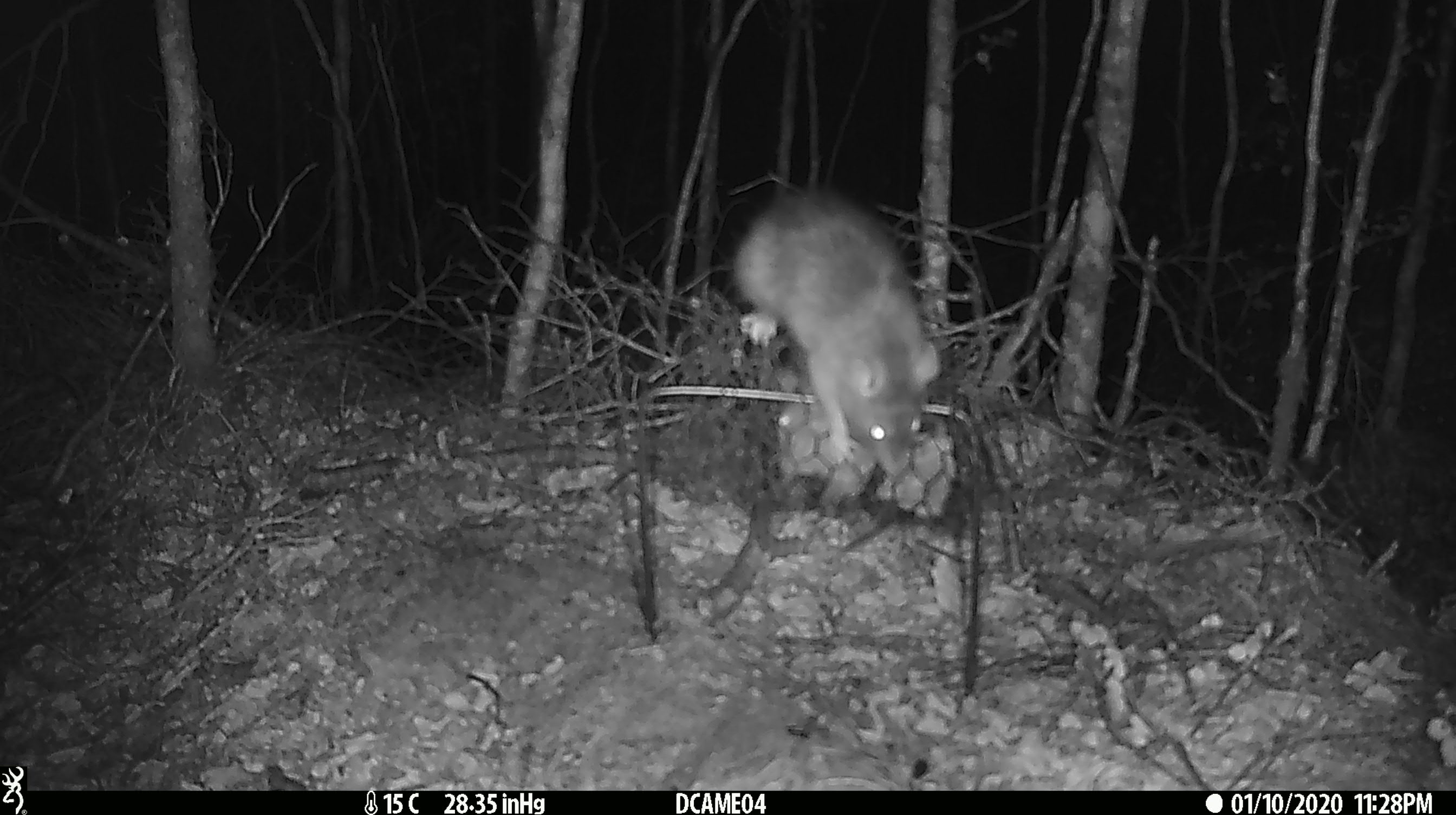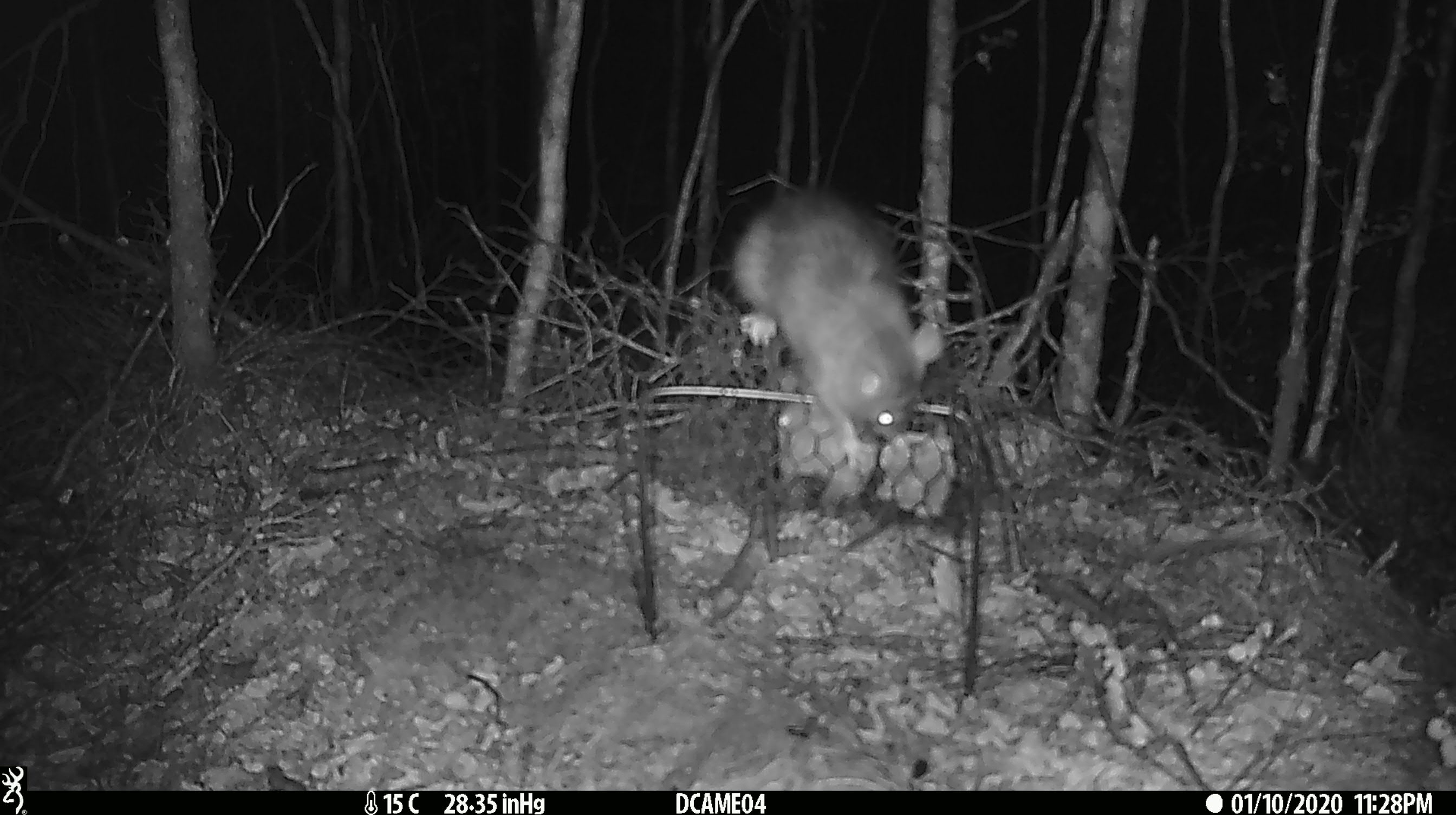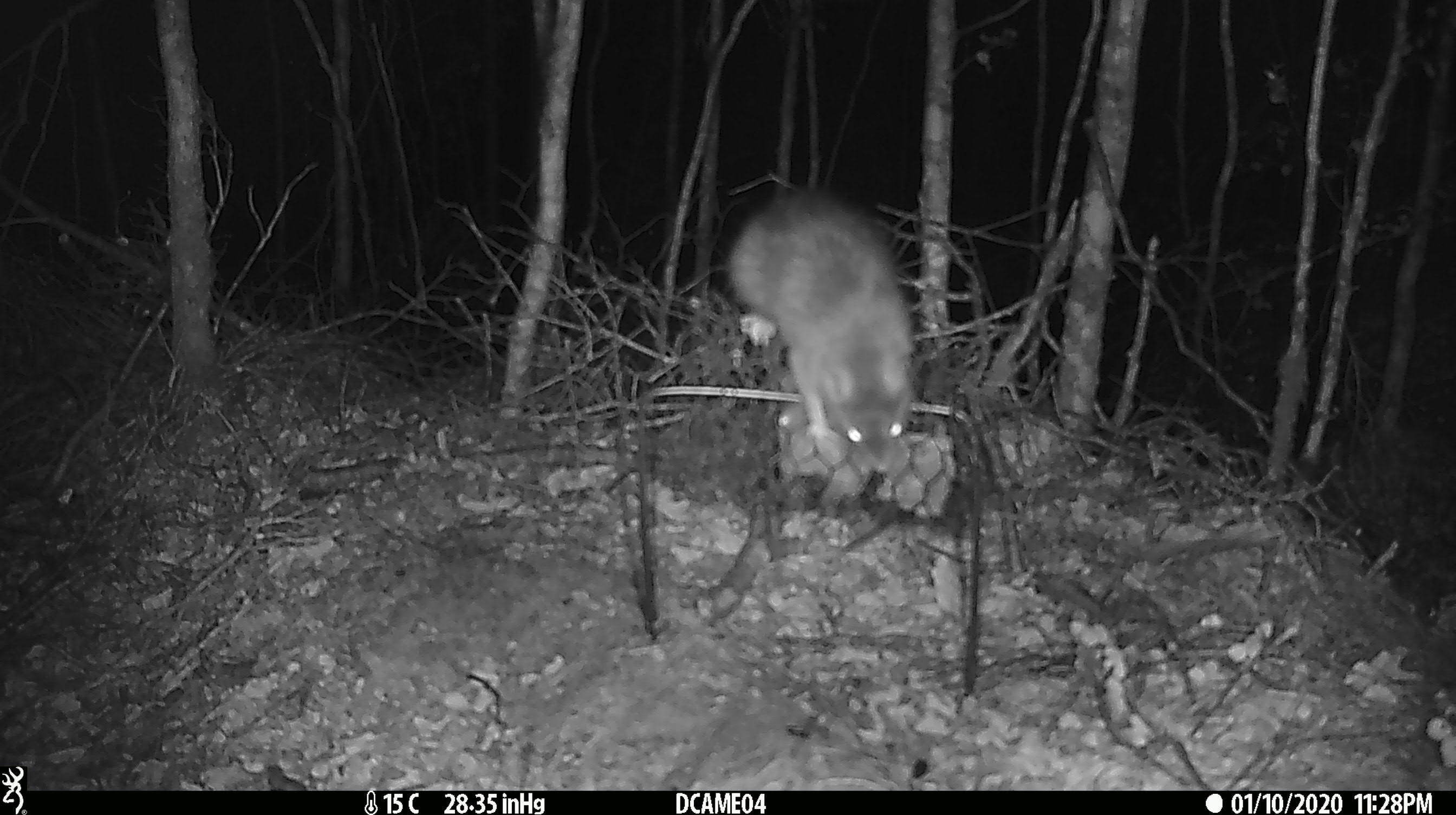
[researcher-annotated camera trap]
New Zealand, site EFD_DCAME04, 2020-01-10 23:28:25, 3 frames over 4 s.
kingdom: Animalia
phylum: Chordata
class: Mammalia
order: Rodentia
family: Muridae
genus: Rattus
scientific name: Rattus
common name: rat